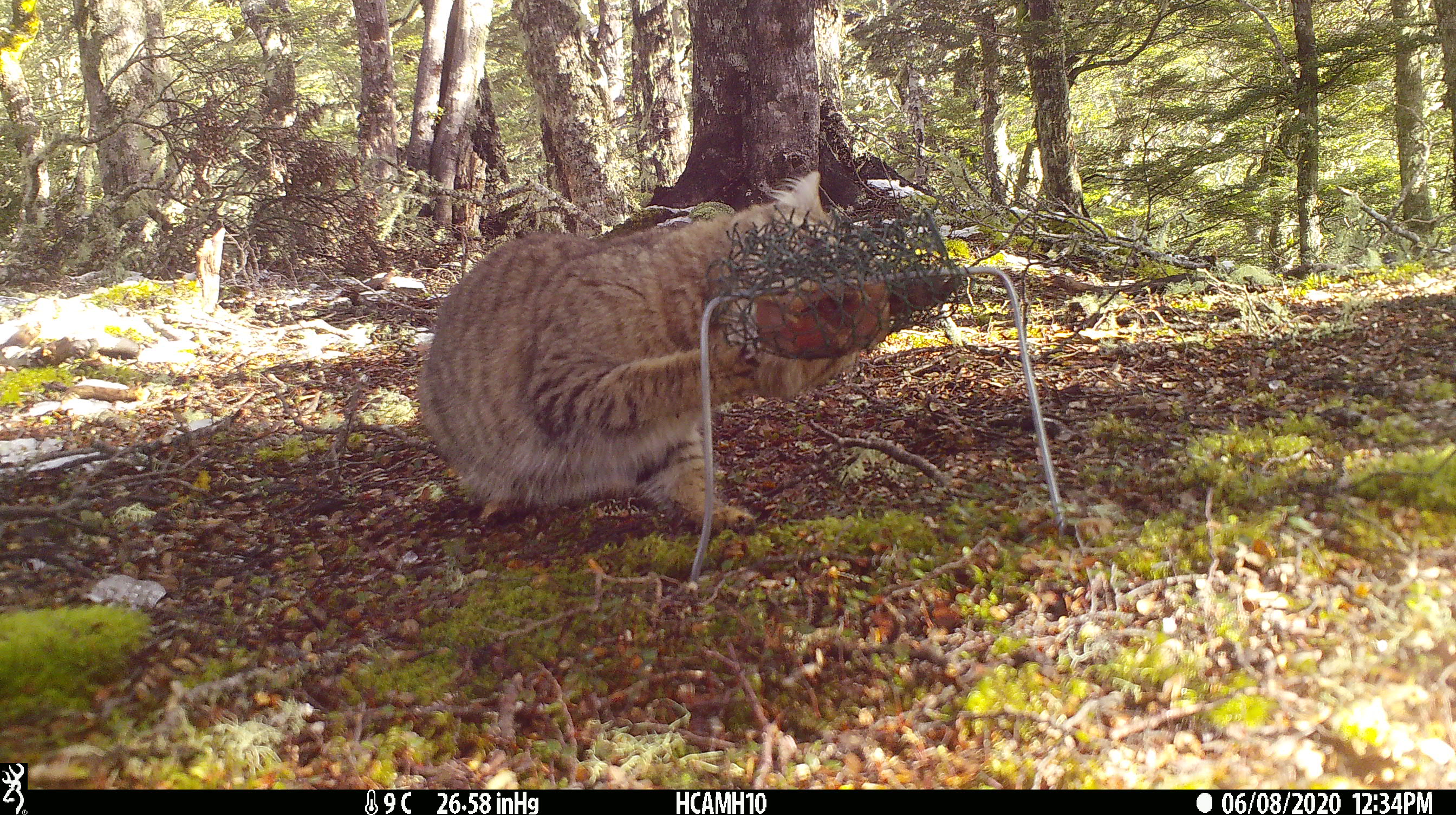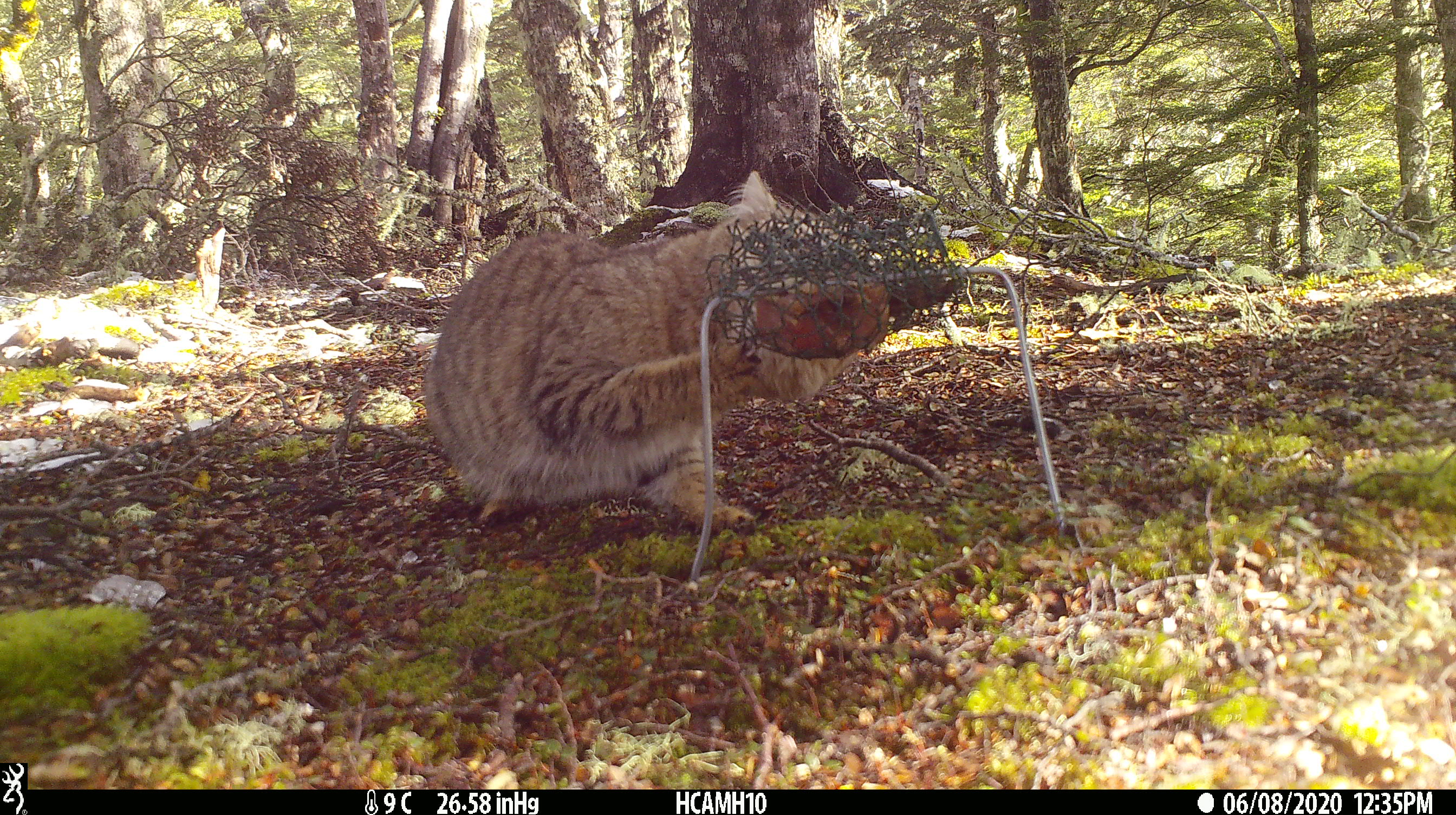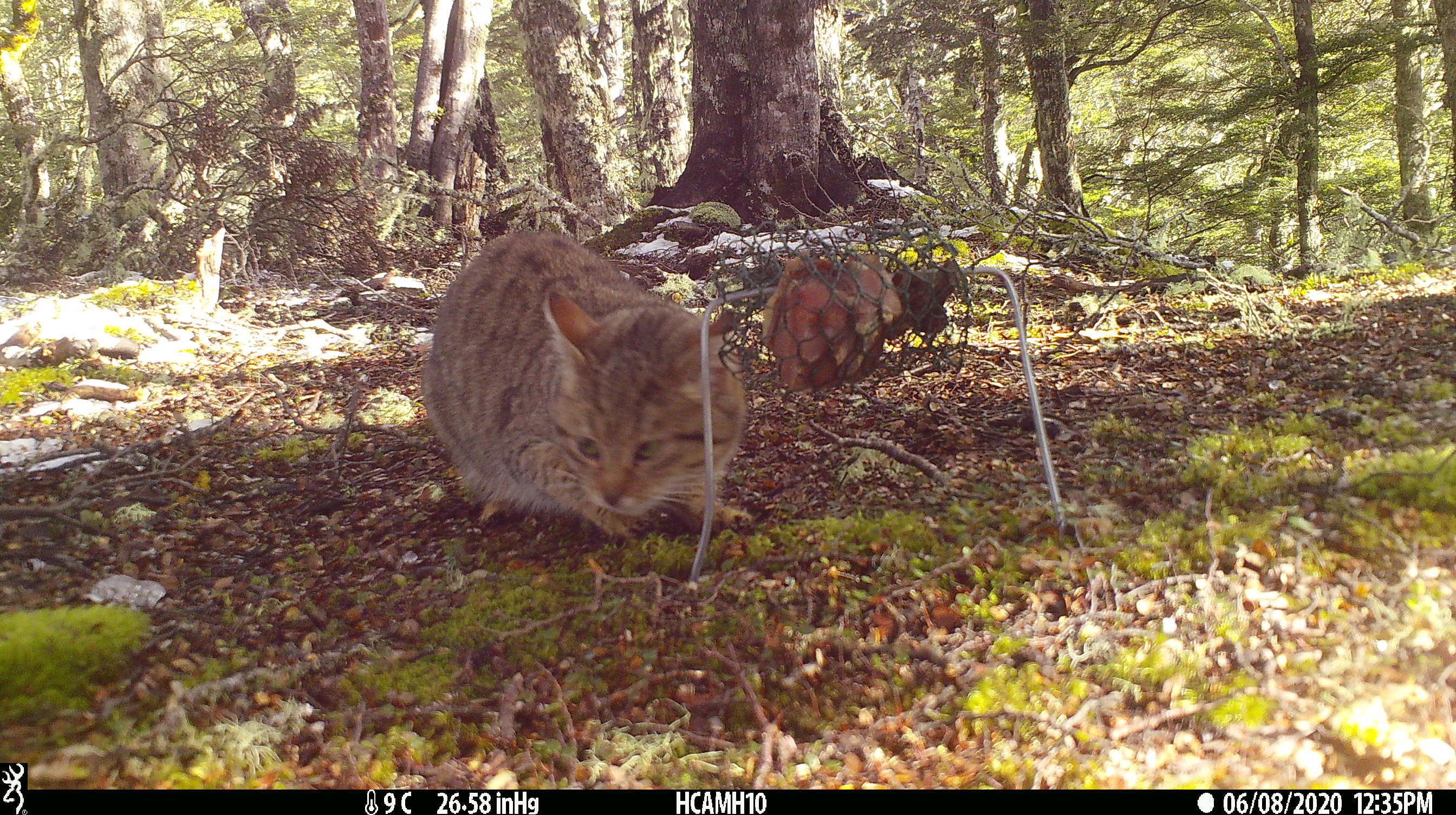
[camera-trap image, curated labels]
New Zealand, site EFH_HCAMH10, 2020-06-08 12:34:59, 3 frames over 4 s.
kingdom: Animalia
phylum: Chordata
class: Mammalia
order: Carnivora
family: Felidae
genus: Felis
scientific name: Felis catus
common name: domestic cat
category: cat